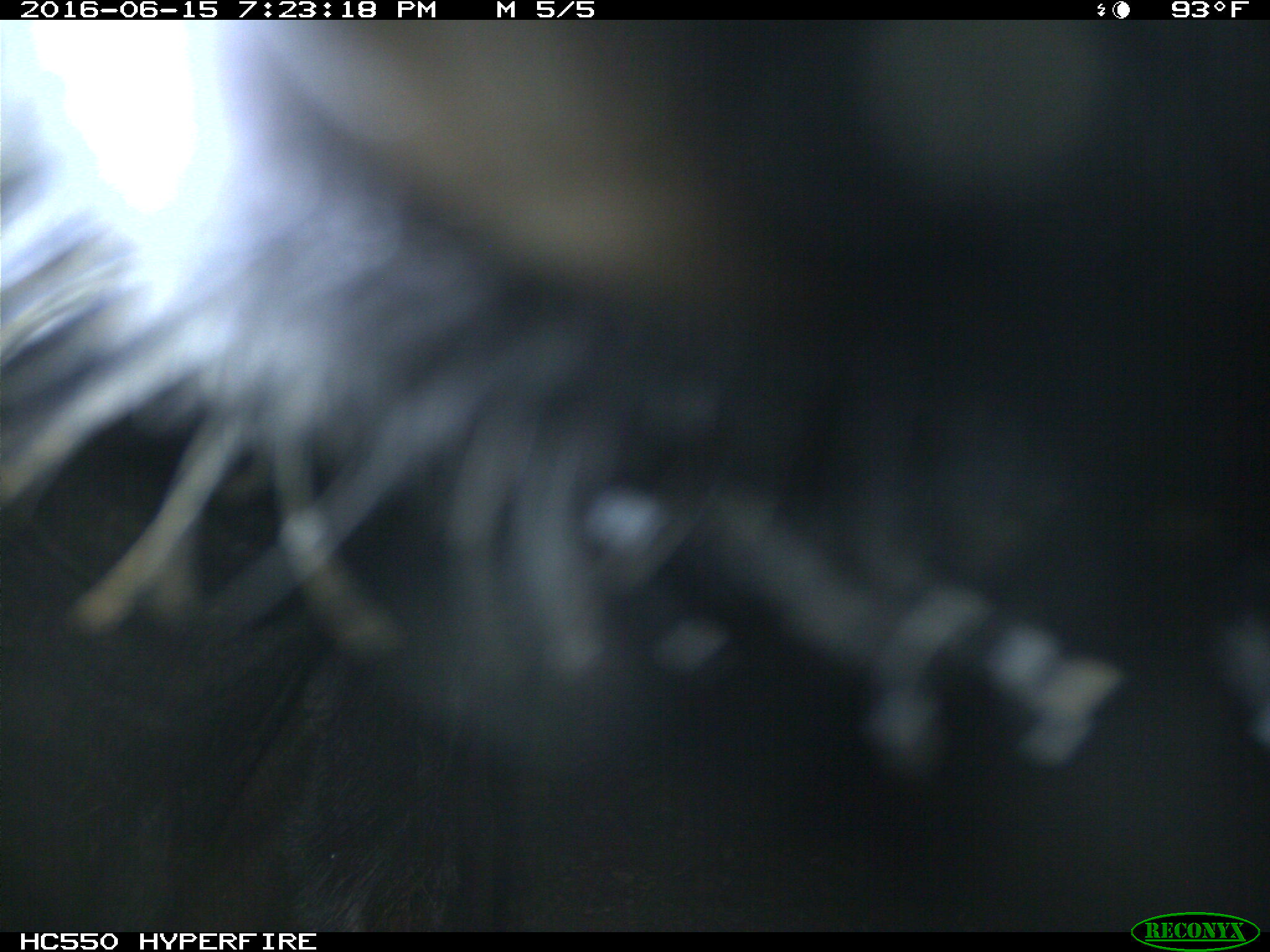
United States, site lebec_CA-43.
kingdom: Animalia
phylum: Chordata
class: Mammalia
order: Artiodactyla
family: Bovidae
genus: Bos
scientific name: Bos taurus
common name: domestic cow